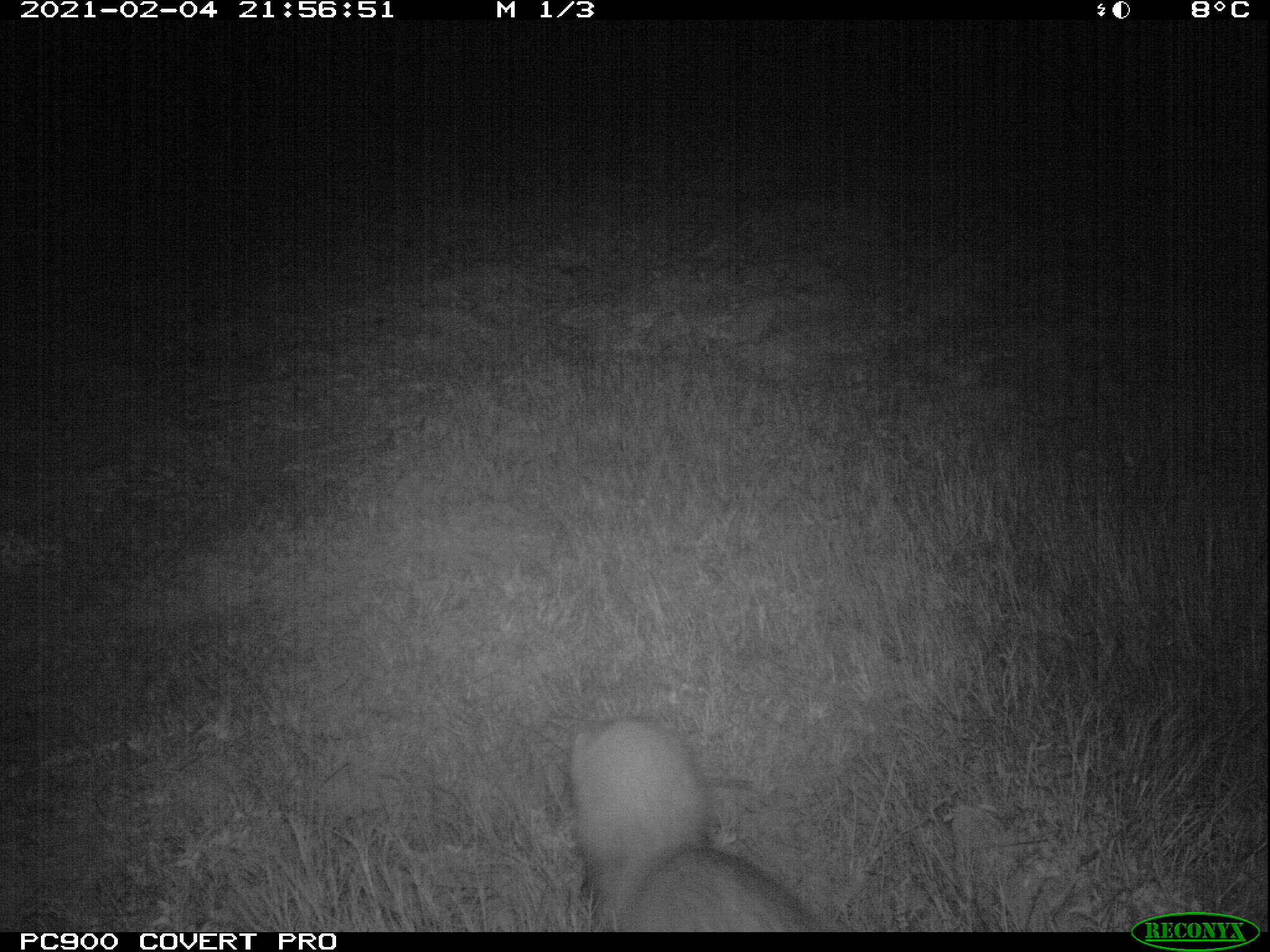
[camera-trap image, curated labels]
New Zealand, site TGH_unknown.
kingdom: Animalia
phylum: Chordata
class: Mammalia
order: Carnivora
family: Mustelidae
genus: Mustela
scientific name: Mustela furo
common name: ferret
Ferret (Mustela furo).